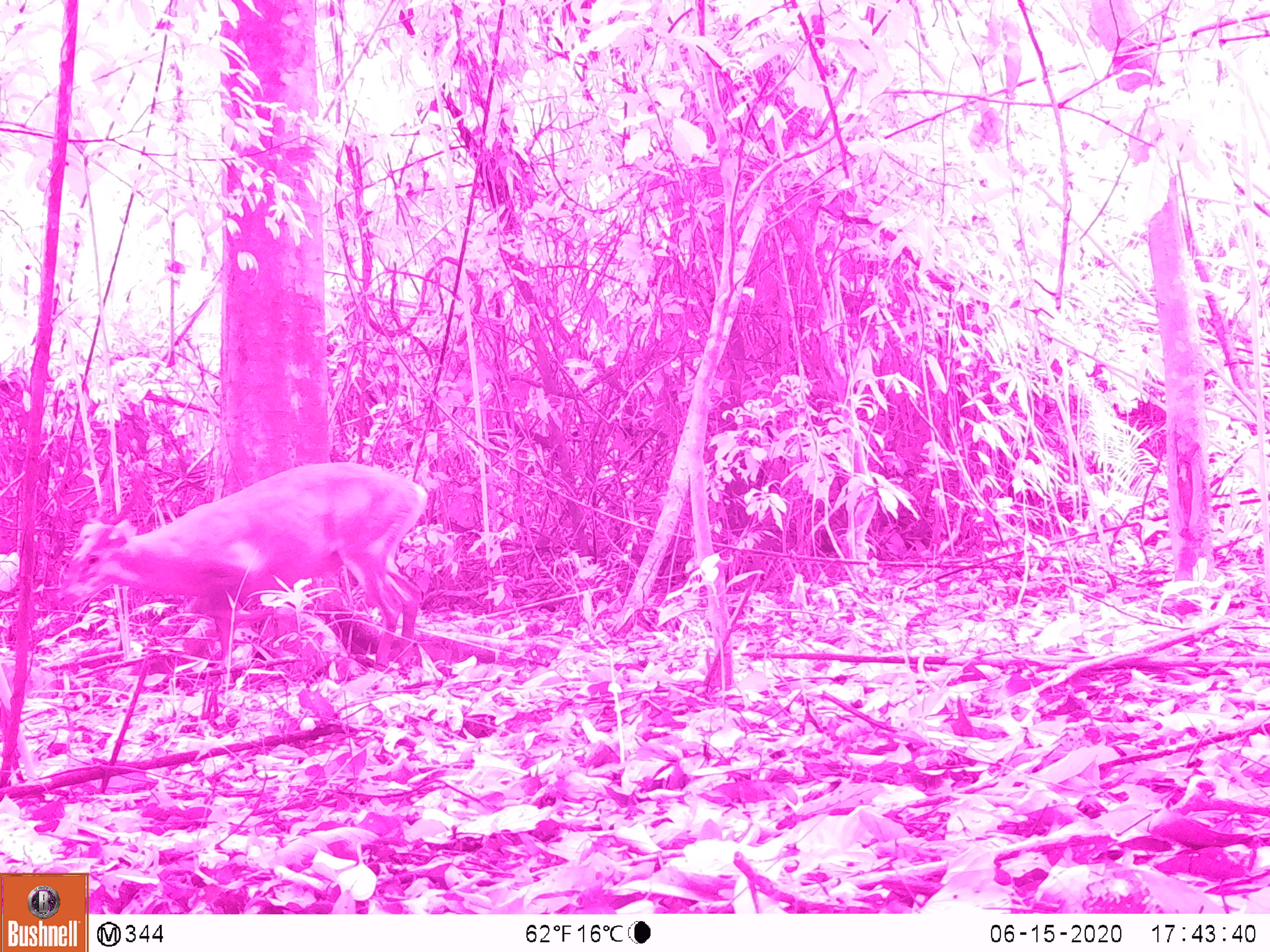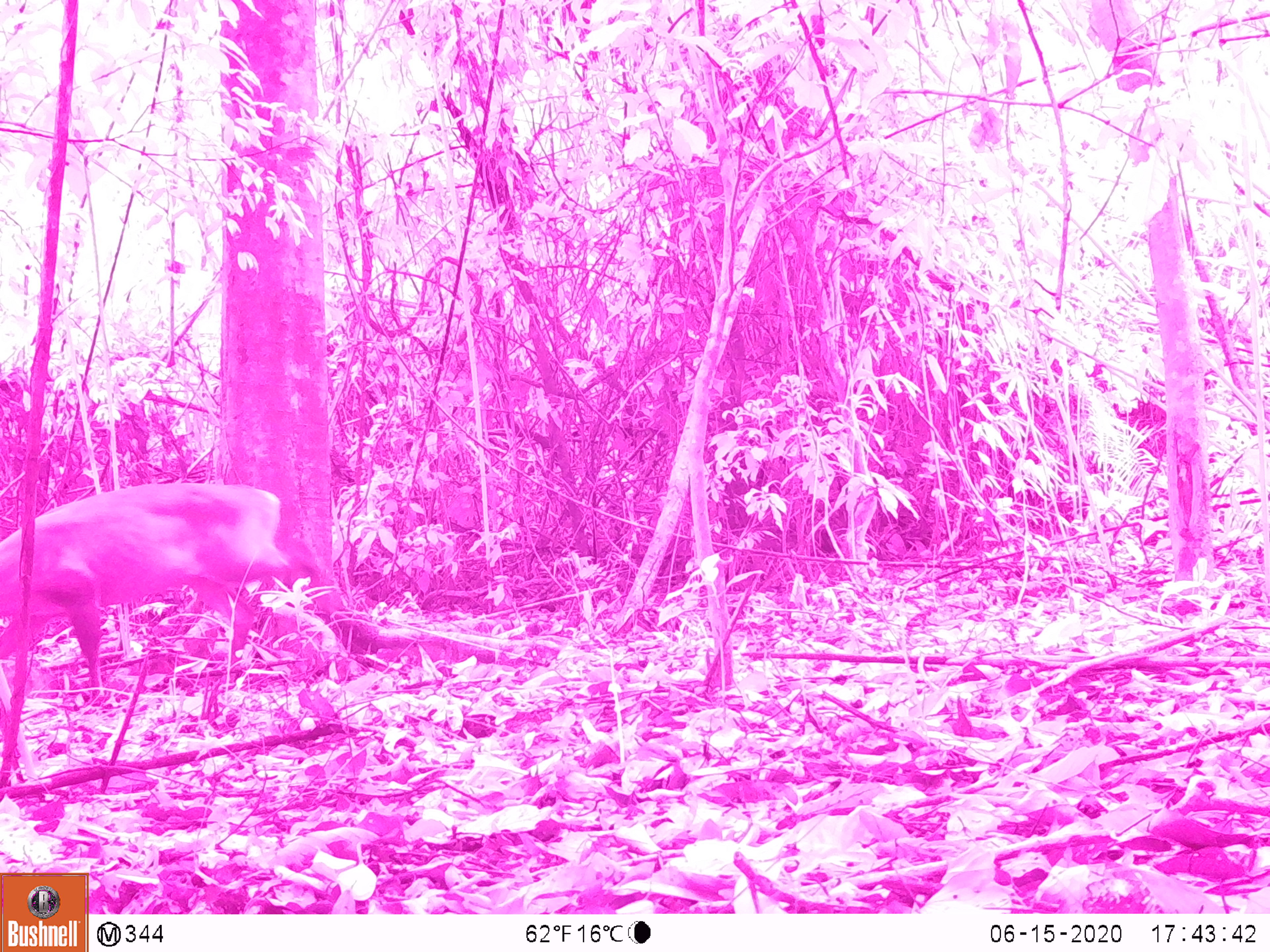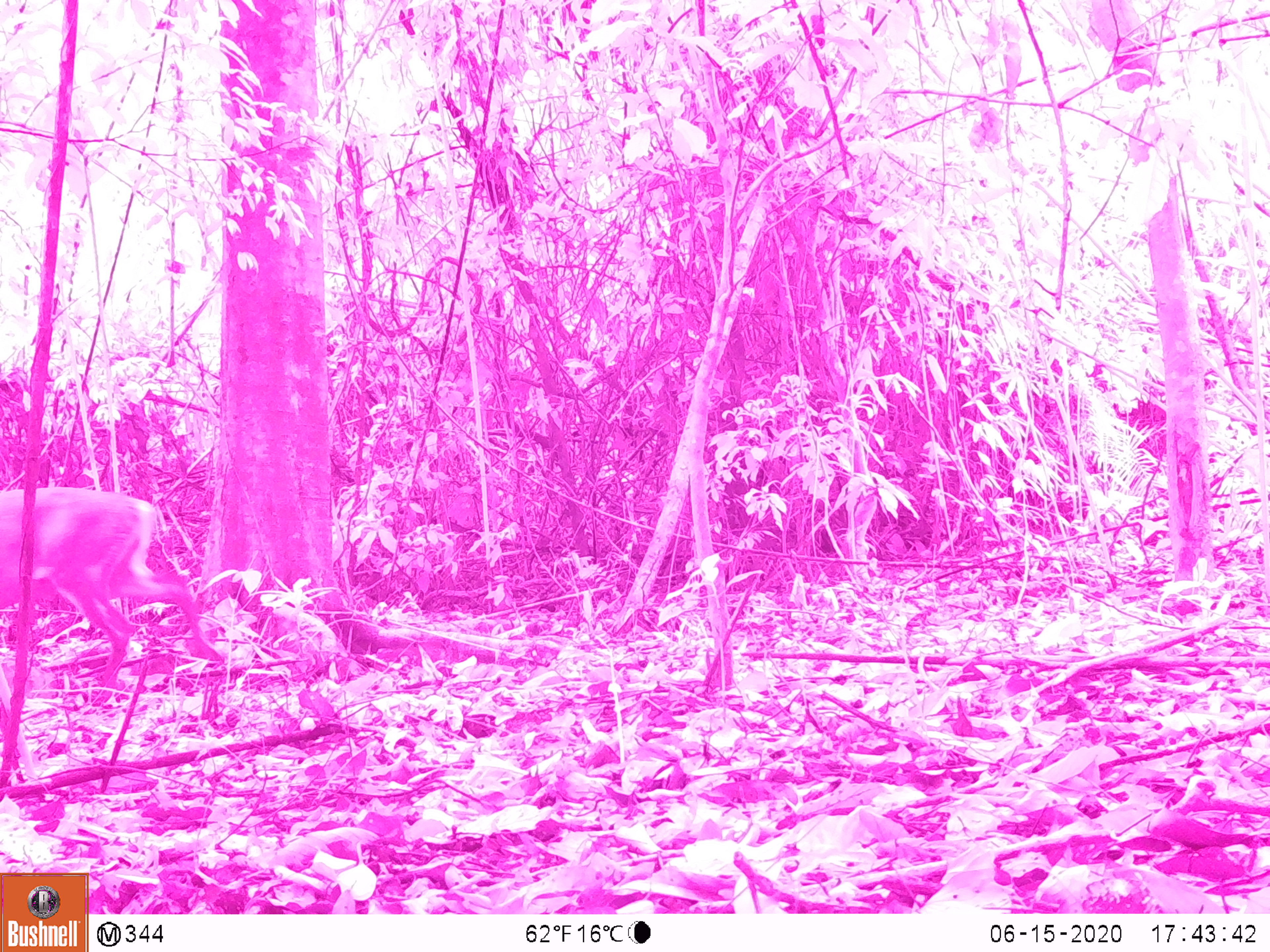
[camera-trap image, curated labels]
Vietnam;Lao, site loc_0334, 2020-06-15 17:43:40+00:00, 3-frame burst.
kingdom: Animalia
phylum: Chordata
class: Mammalia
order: Artiodactyla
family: Cervidae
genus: Muntiacus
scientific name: Muntiacus vuquangensis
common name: large-antlered muntjac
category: large antlered muntjac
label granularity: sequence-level